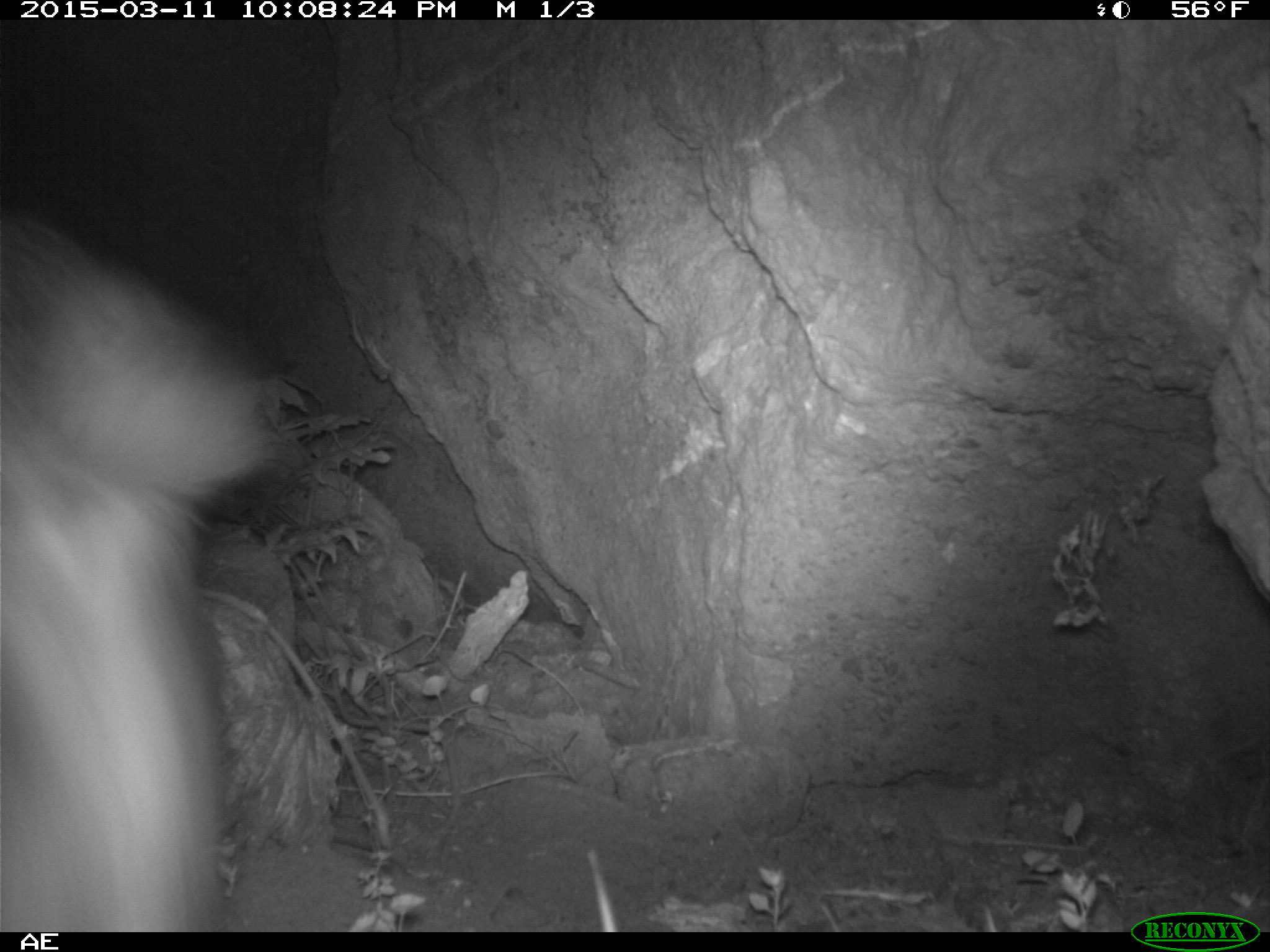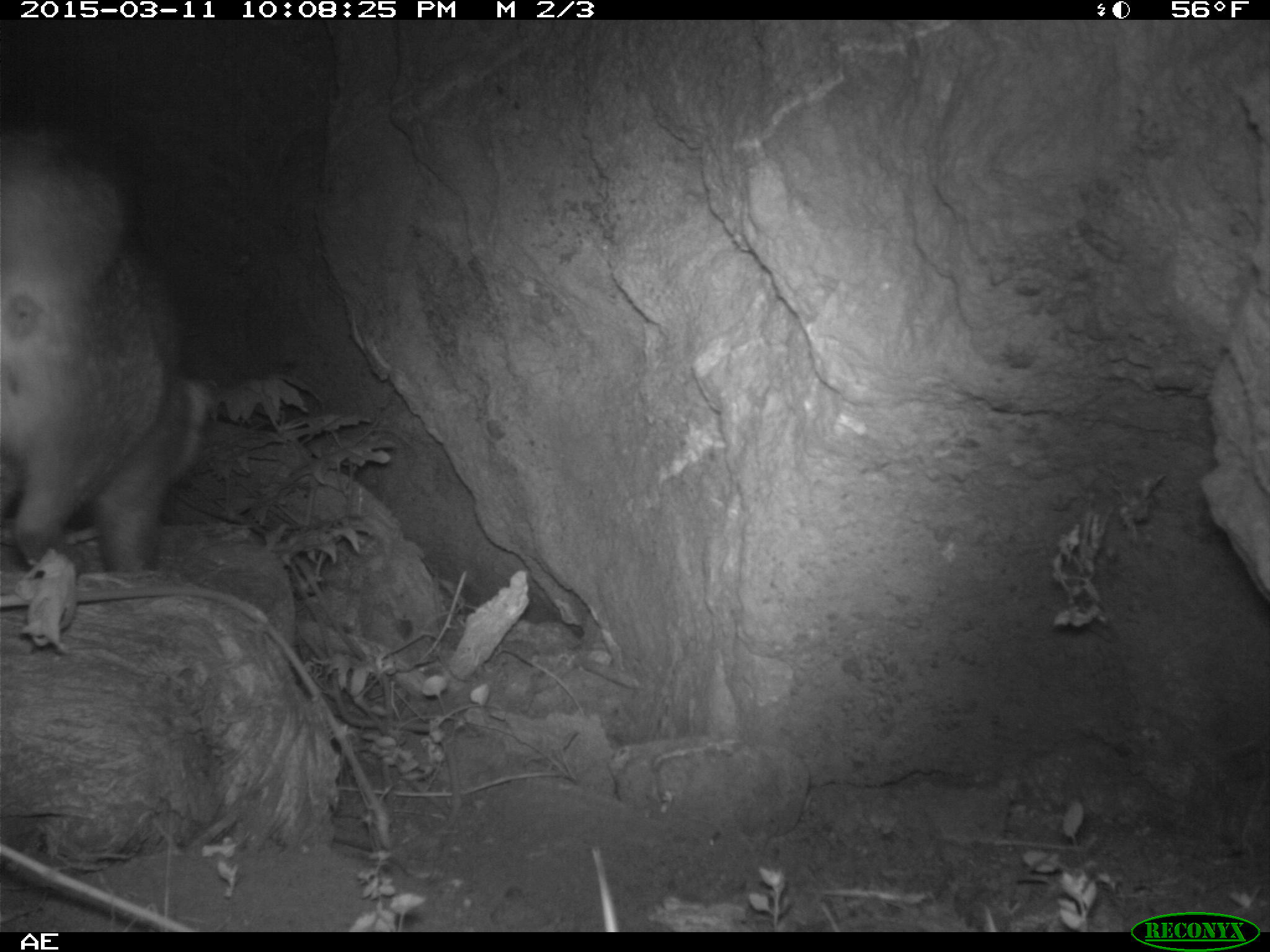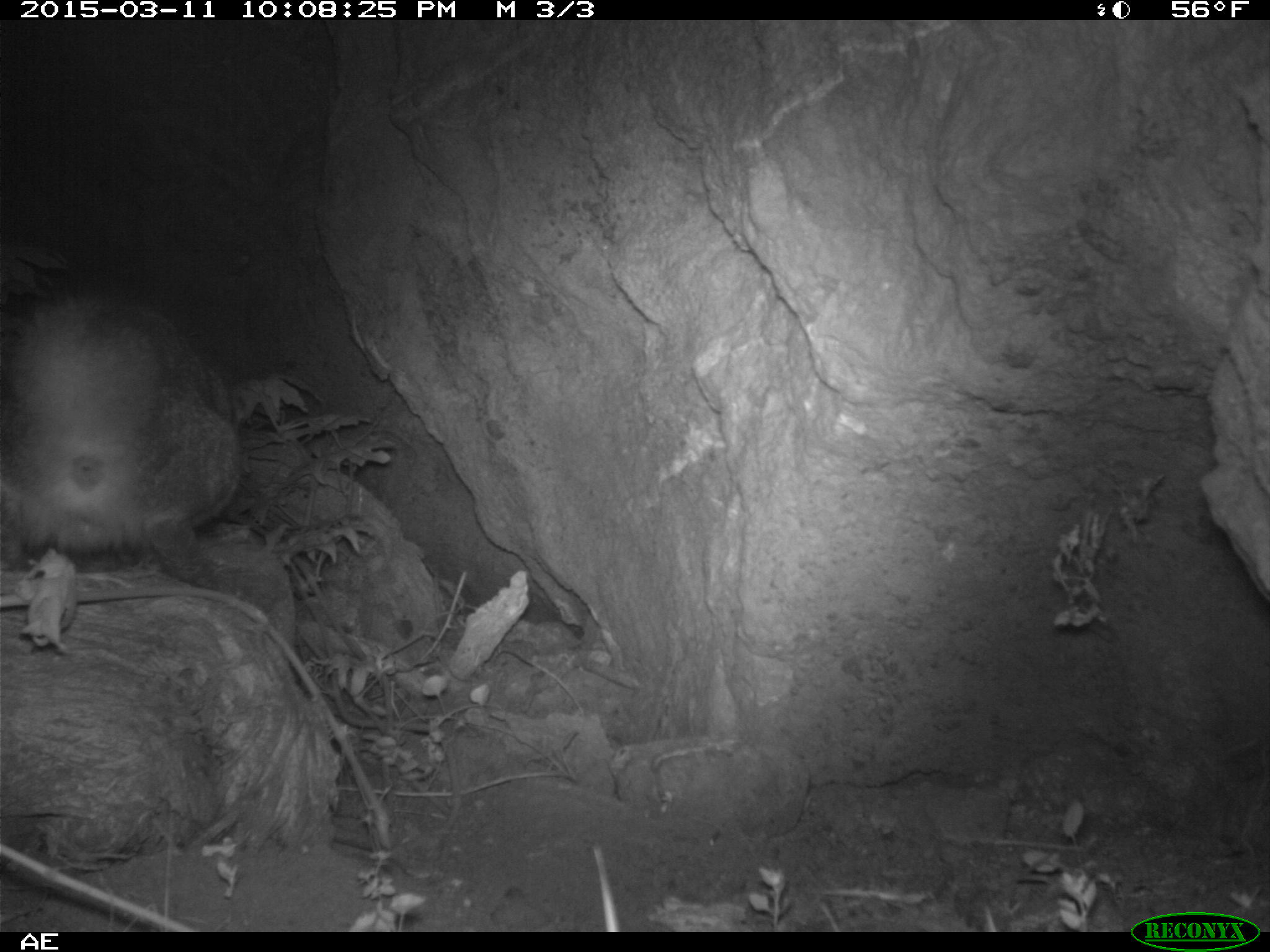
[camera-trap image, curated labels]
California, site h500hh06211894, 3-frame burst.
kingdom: Animalia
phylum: Chordata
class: Mammalia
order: Carnivora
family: Canidae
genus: Urocyon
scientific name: Urocyon littoralis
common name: island fox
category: fox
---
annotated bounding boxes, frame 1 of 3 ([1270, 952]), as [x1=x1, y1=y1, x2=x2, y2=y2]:
fox: [x1=0, y1=208, x2=298, y2=931]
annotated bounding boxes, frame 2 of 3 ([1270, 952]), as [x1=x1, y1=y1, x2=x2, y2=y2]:
fox: [x1=0, y1=116, x2=209, y2=567]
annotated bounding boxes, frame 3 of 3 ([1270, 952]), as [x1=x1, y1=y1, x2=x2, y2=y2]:
fox: [x1=0, y1=290, x2=243, y2=592]